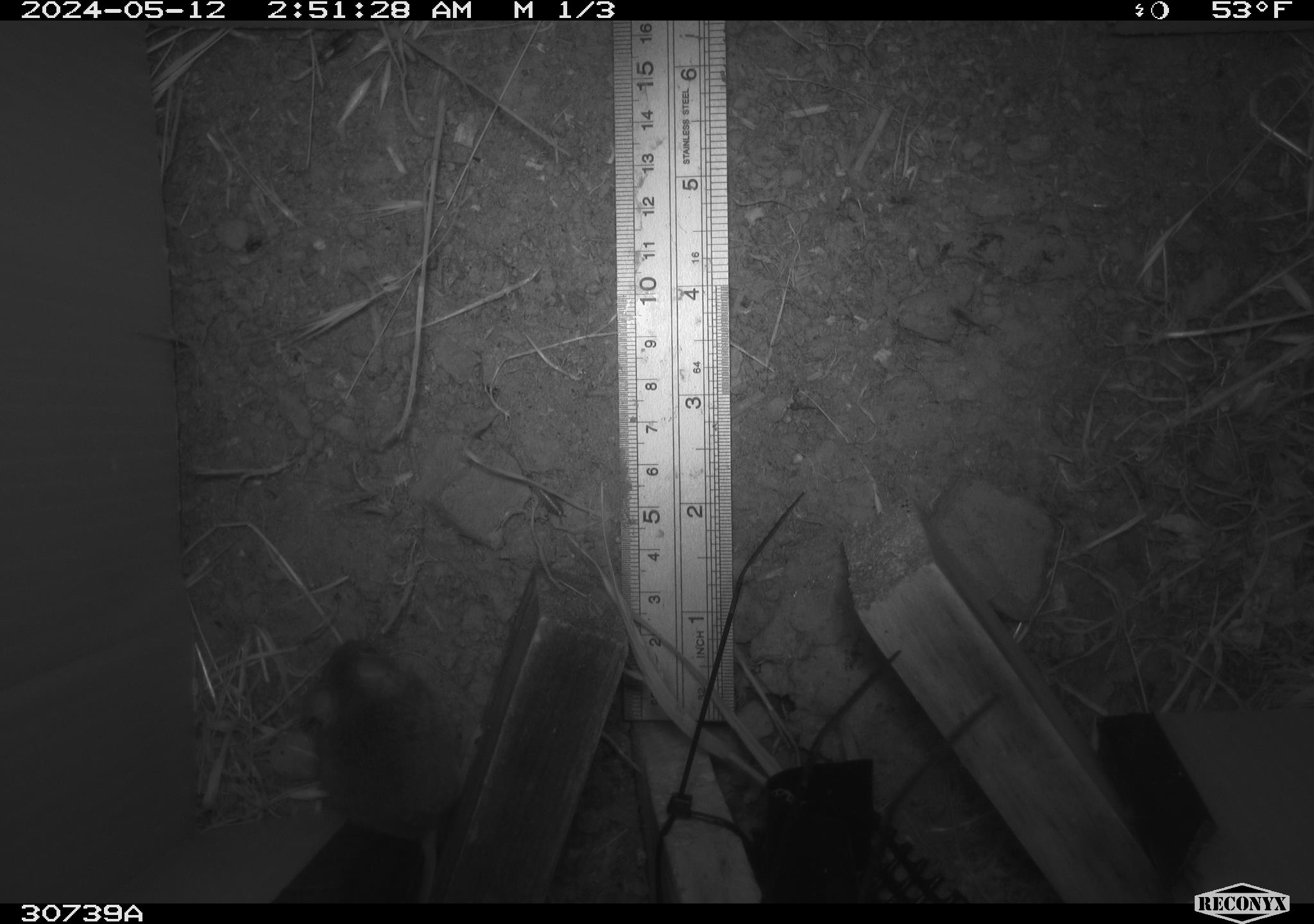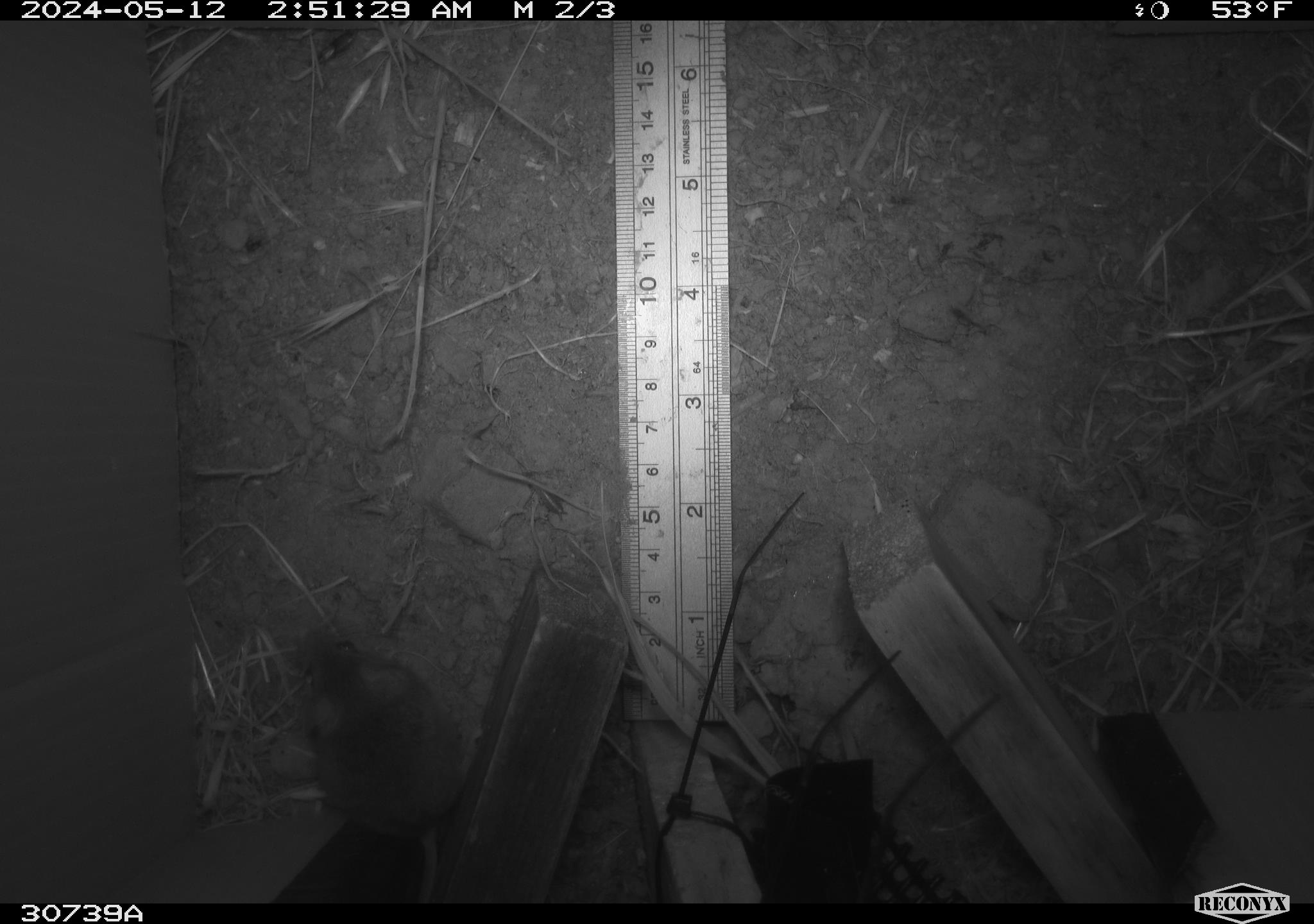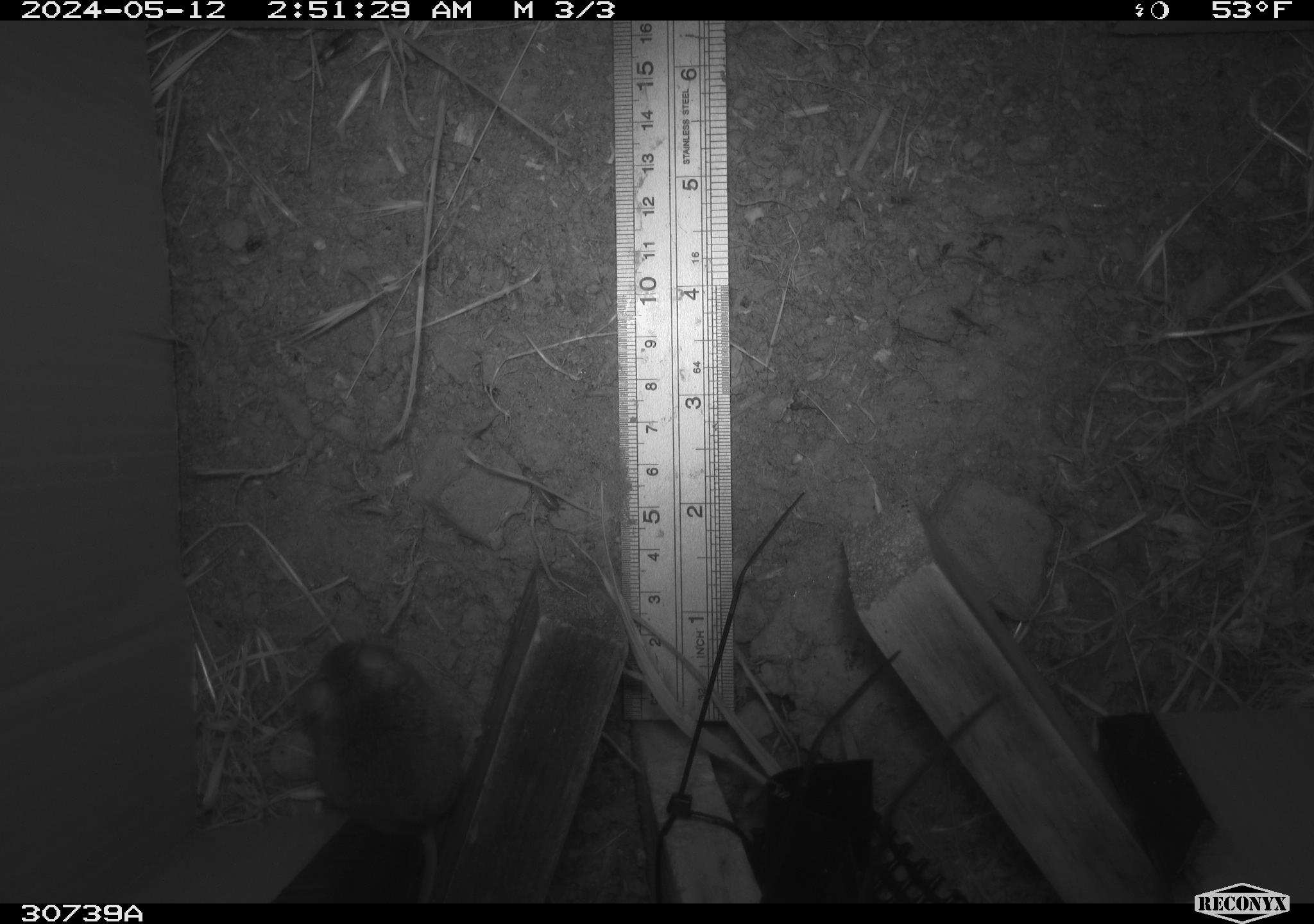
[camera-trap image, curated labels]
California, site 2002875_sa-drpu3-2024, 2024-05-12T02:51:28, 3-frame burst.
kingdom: Animalia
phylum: Chordata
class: Mammalia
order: Rodentia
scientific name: Rodentia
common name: rodent